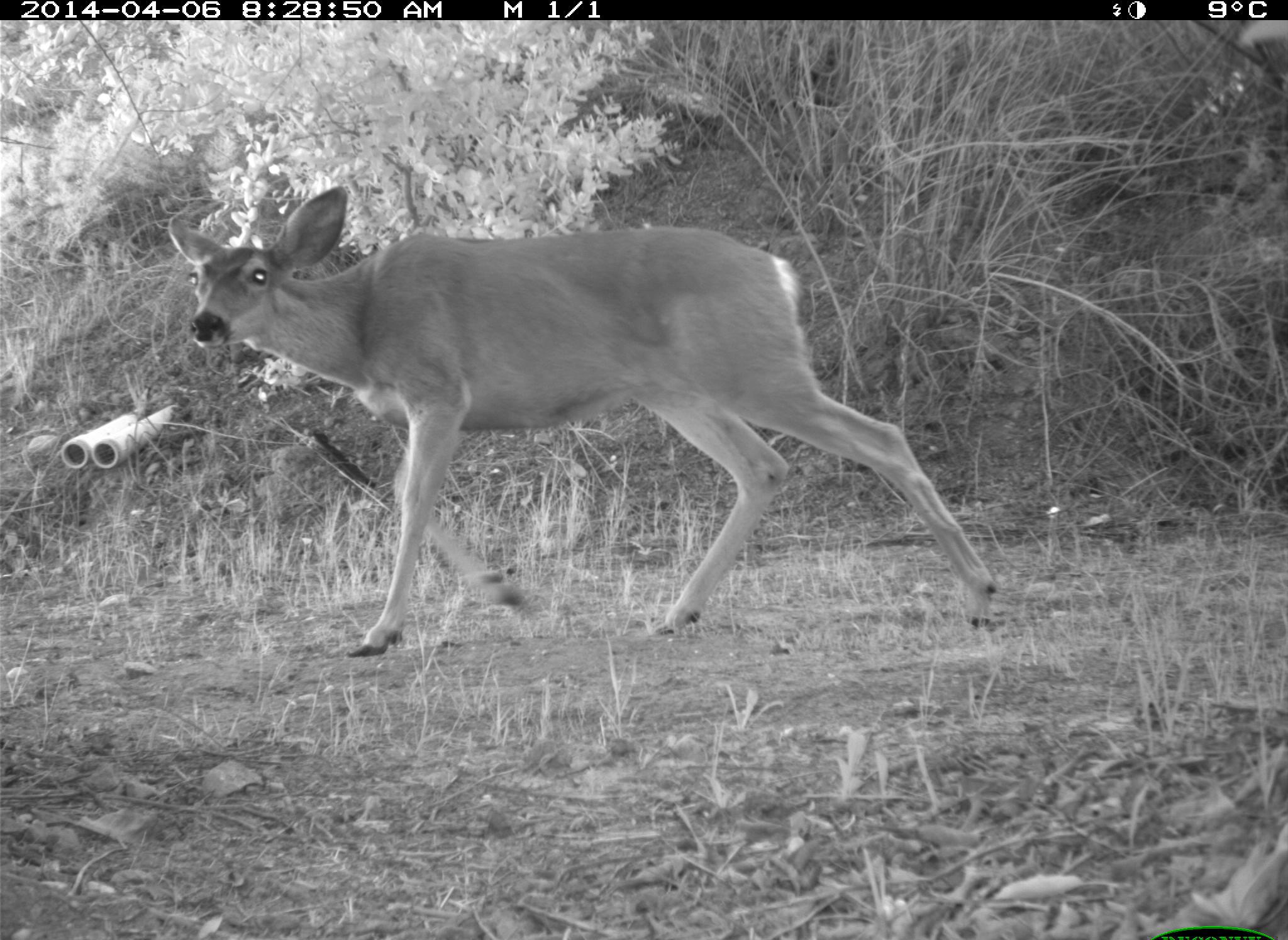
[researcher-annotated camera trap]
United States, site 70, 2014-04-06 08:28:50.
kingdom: Animalia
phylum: Chordata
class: Mammalia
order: Artiodactyla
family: Cervidae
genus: Odocoileus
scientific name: Odocoileus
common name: deer